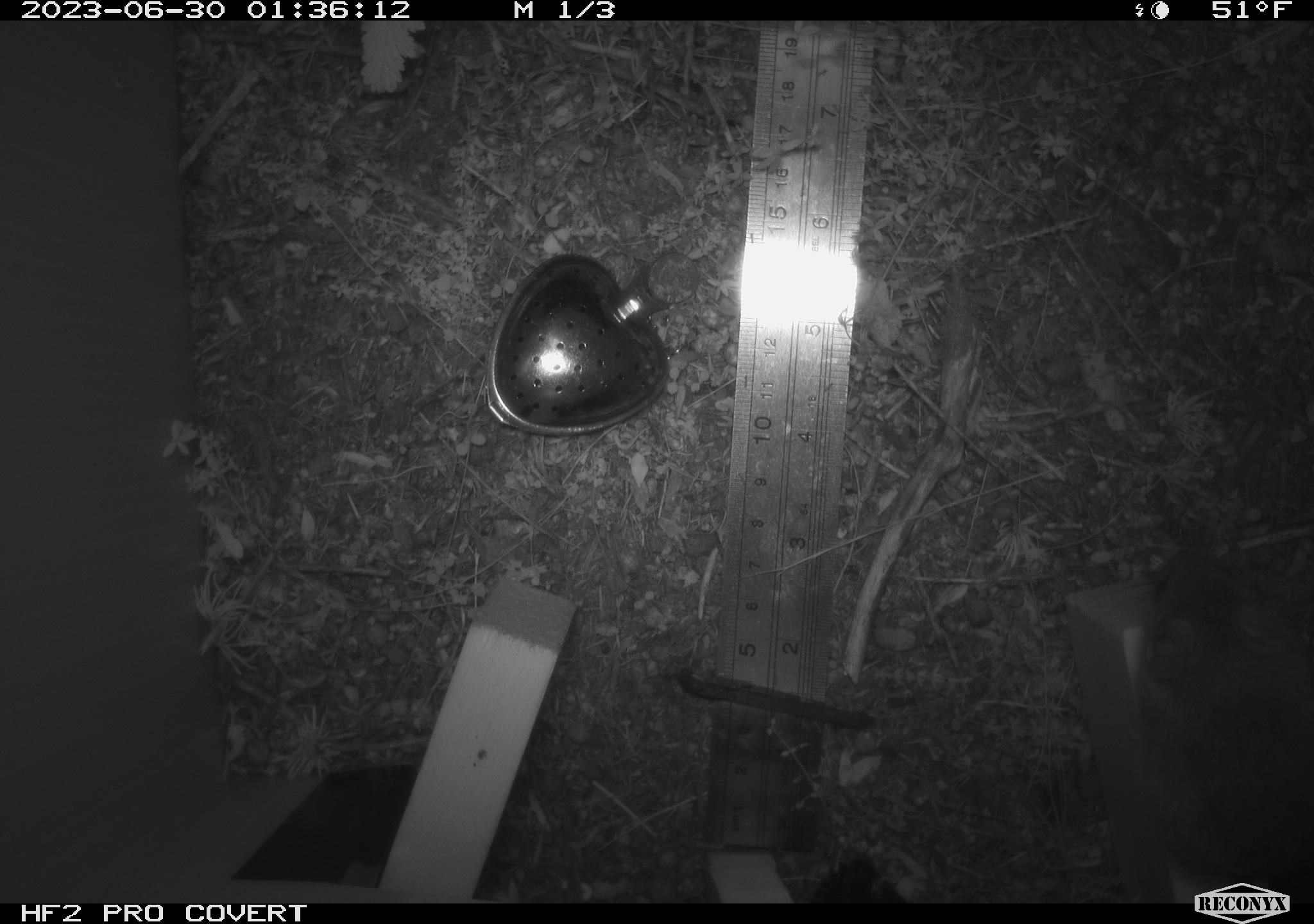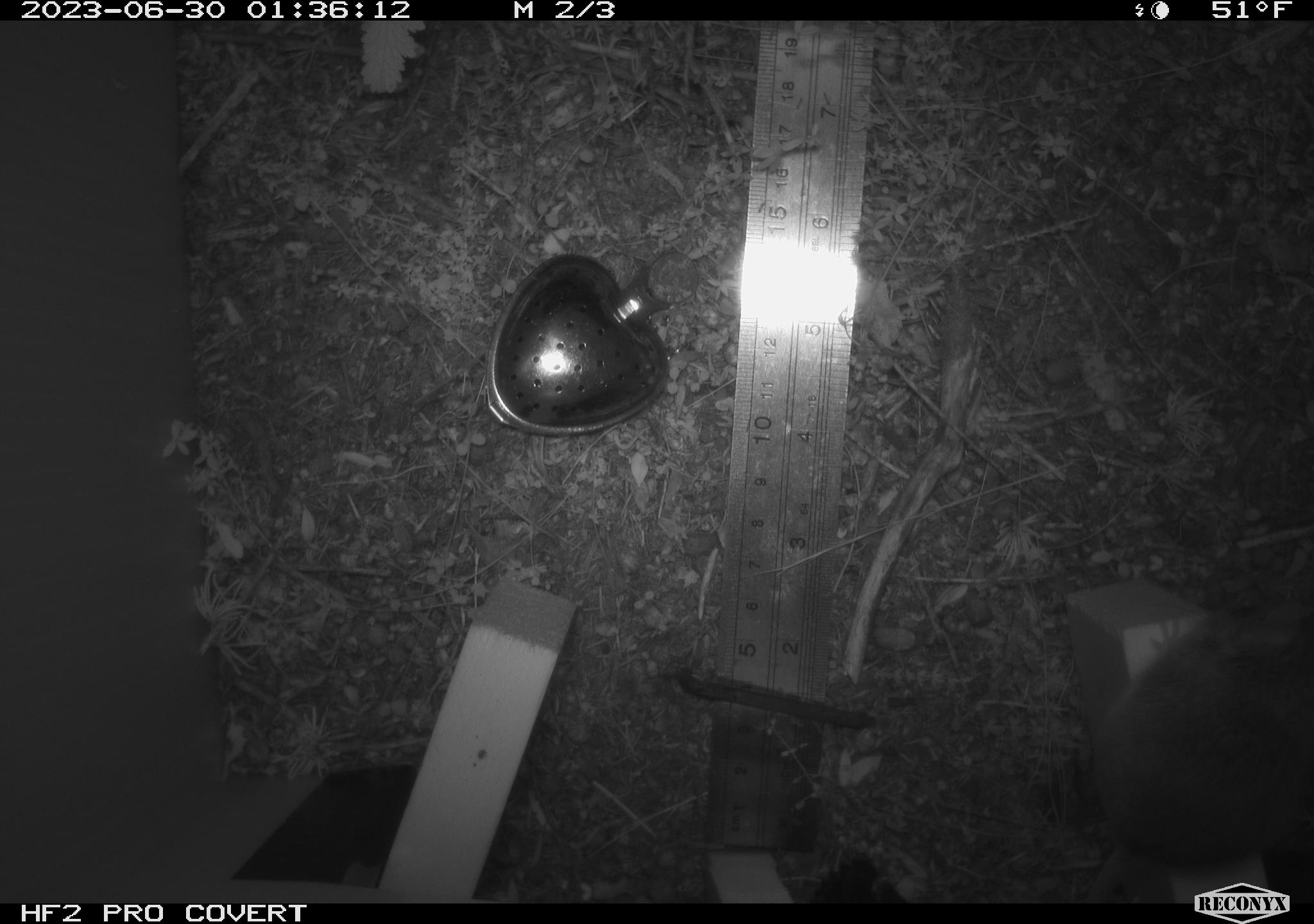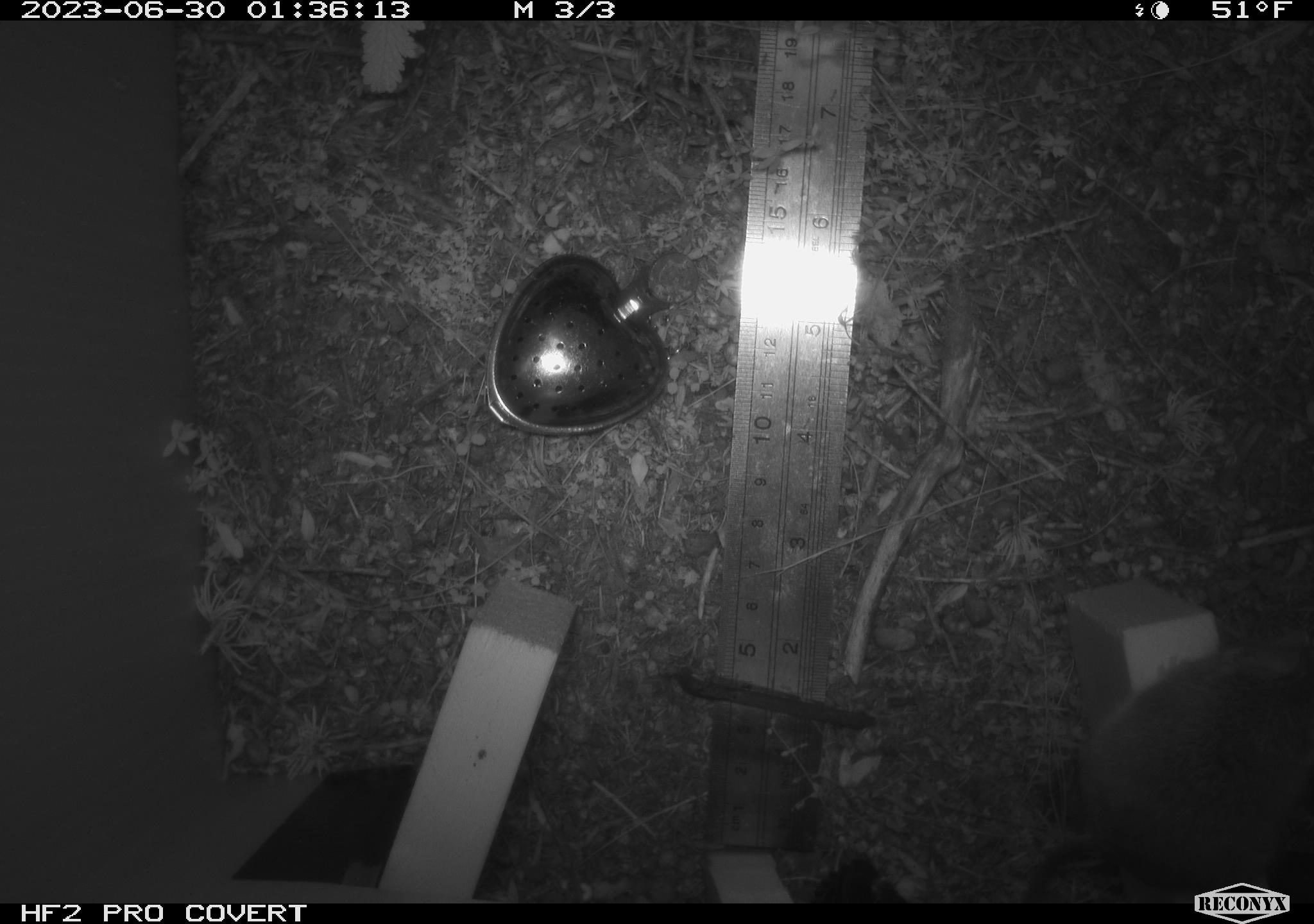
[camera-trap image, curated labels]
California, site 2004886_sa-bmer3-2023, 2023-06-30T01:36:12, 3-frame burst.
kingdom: Animalia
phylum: Chordata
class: Mammalia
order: Rodentia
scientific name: Rodentia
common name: mouse species